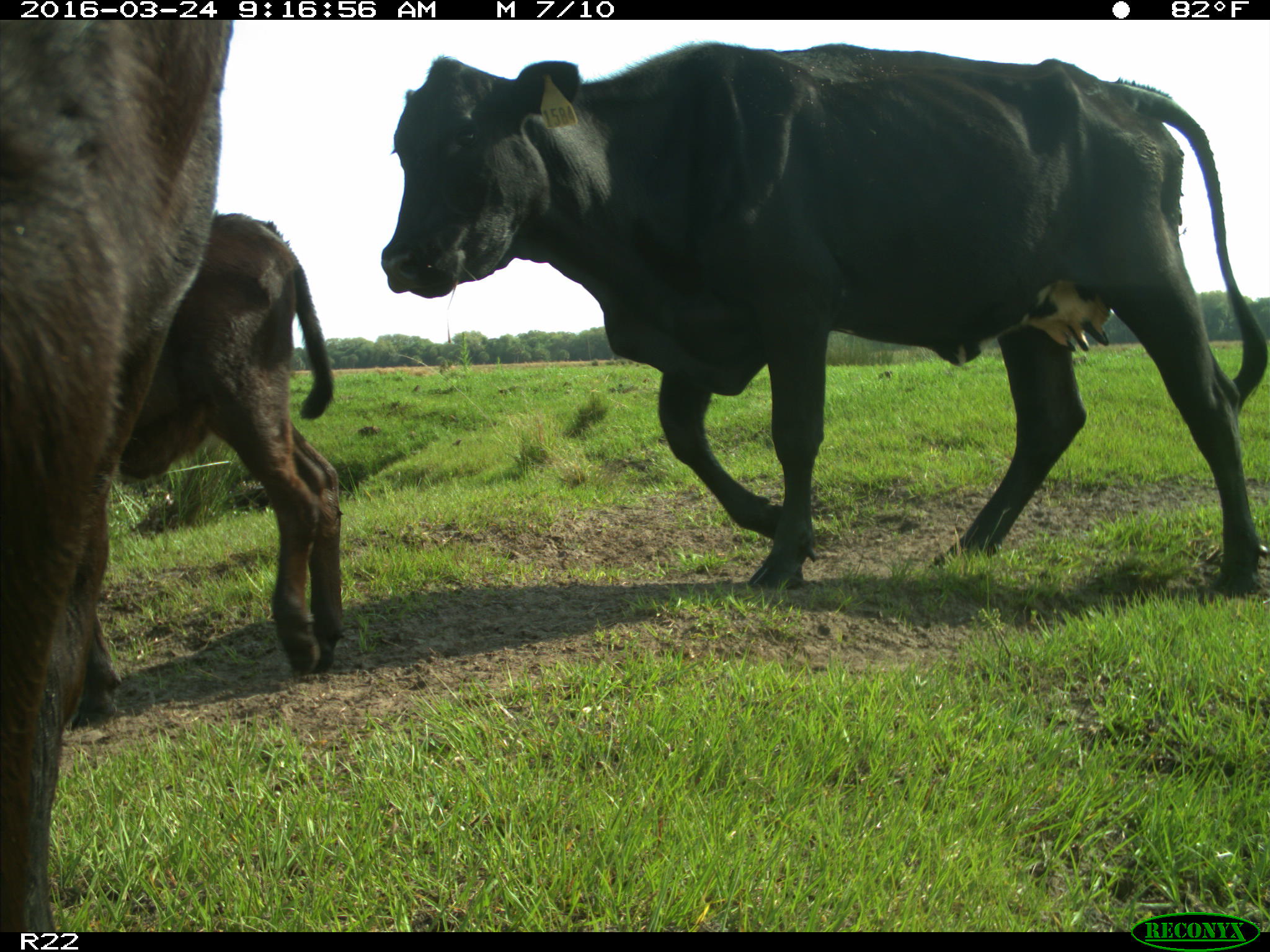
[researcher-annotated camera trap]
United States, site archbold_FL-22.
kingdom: Animalia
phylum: Chordata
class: Mammalia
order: Artiodactyla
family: Bovidae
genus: Bos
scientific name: Bos taurus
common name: domestic cow